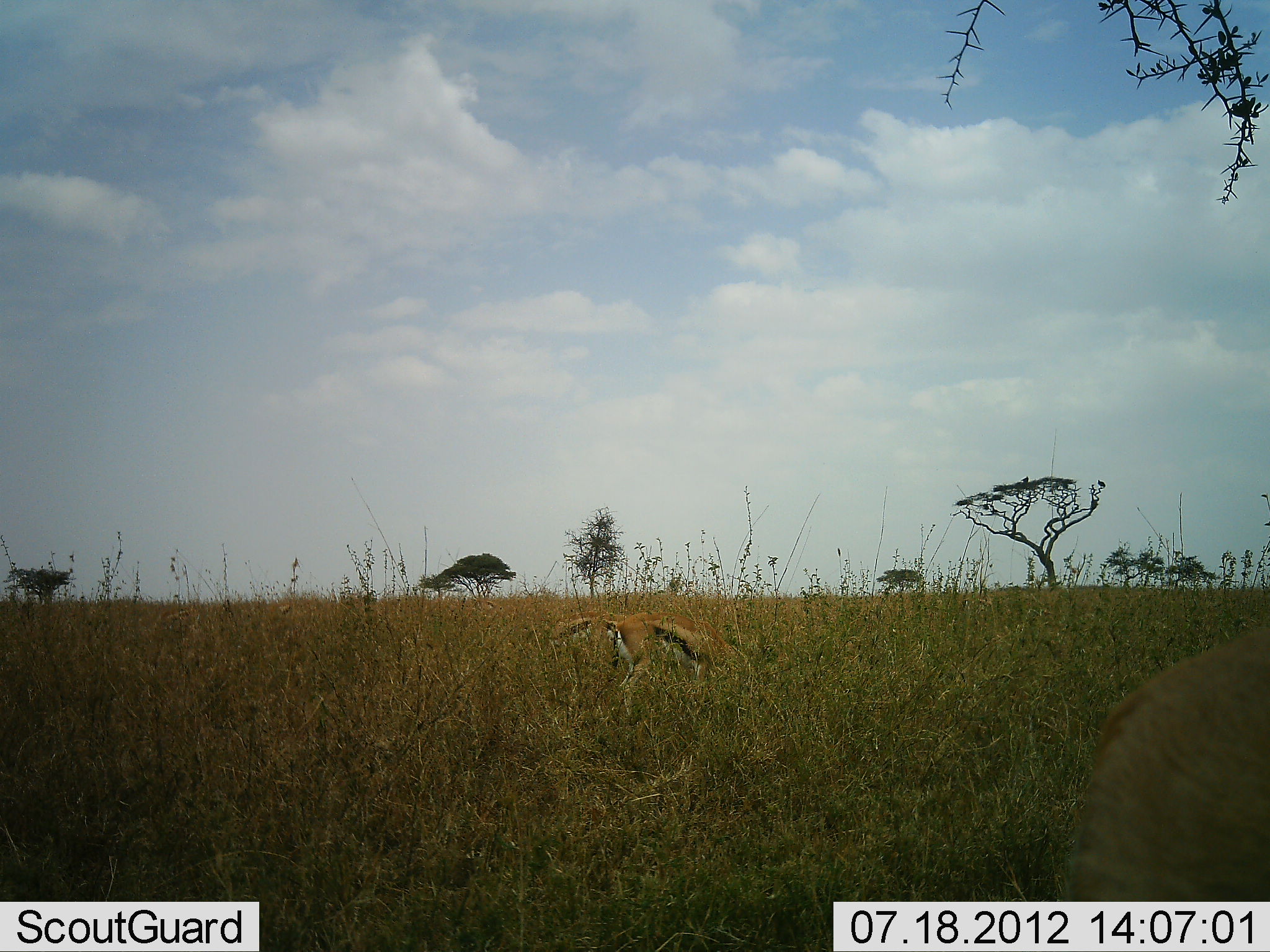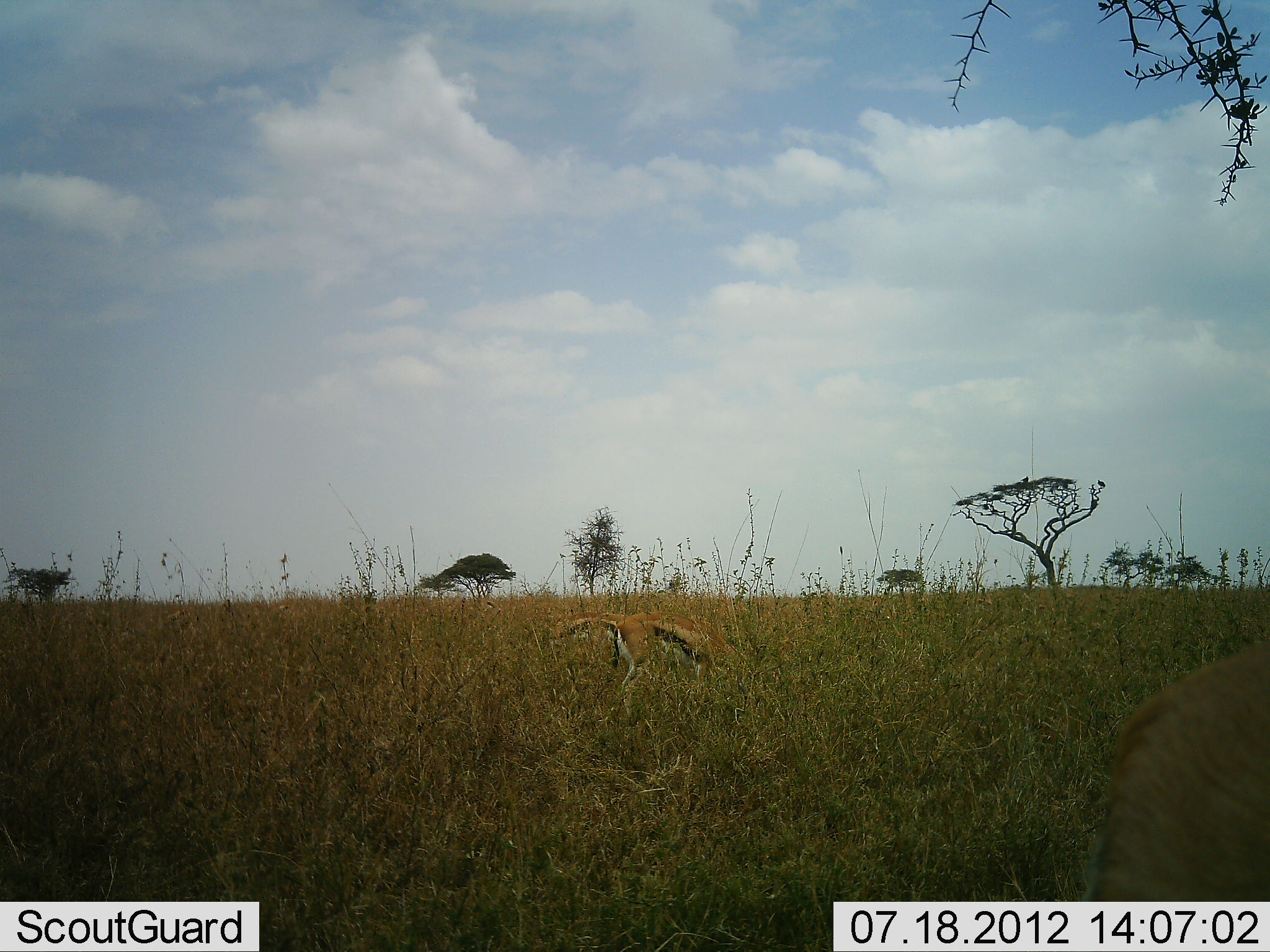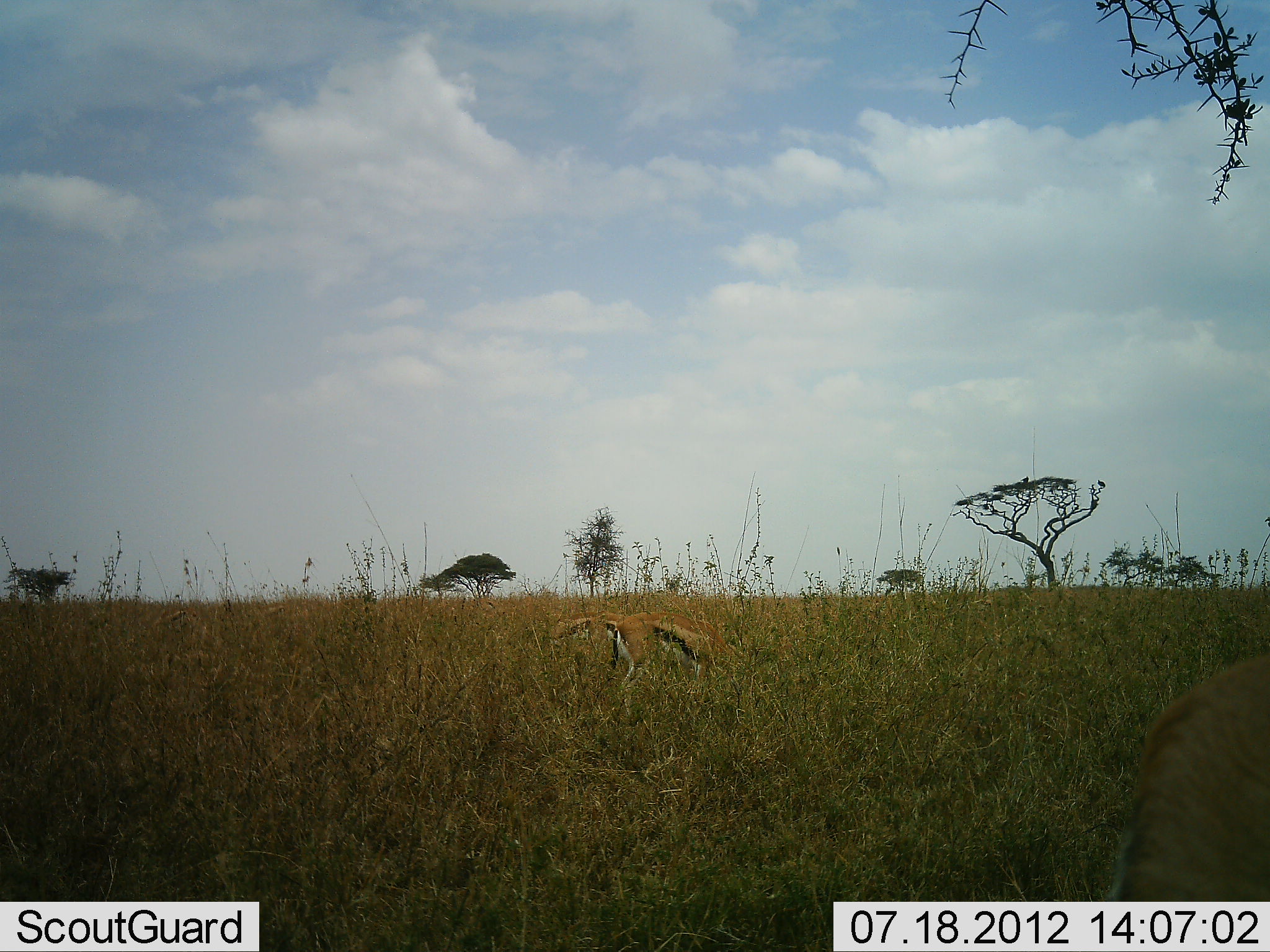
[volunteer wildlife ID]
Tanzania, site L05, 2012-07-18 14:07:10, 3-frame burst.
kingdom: Animalia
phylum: Chordata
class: Mammalia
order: Artiodactyla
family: Bovidae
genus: Eudorcas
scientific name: Eudorcas thomsonii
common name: thomson's gazelle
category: gazellethomsons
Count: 3.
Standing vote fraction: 36%.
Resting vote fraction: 0%.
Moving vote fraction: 0%.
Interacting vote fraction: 0%.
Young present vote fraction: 0%.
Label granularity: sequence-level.